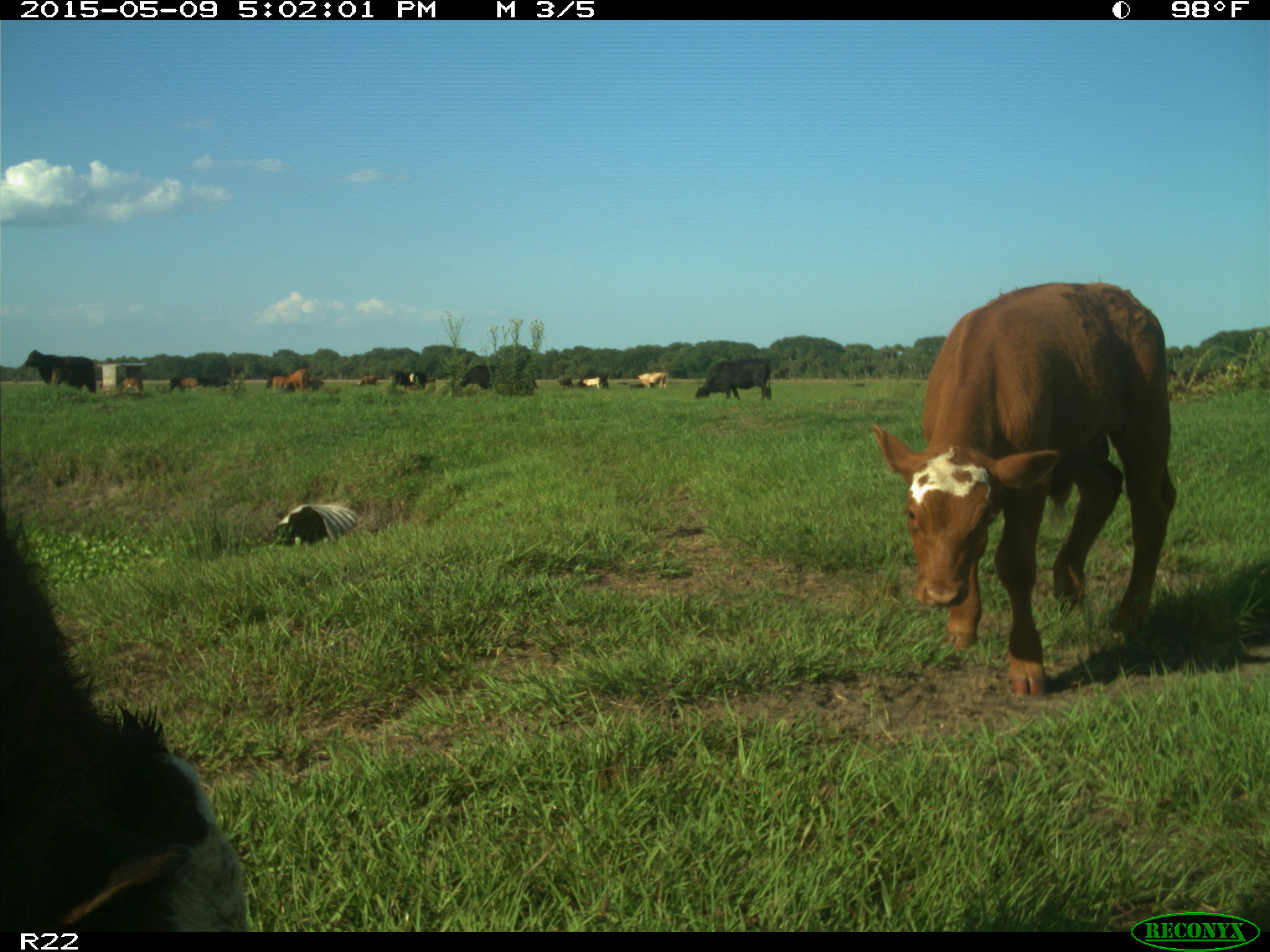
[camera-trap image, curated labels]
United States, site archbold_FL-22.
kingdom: Animalia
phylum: Chordata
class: Mammalia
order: Artiodactyla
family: Bovidae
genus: Bos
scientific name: Bos taurus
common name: domestic cow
Bos taurus (domestic cow).